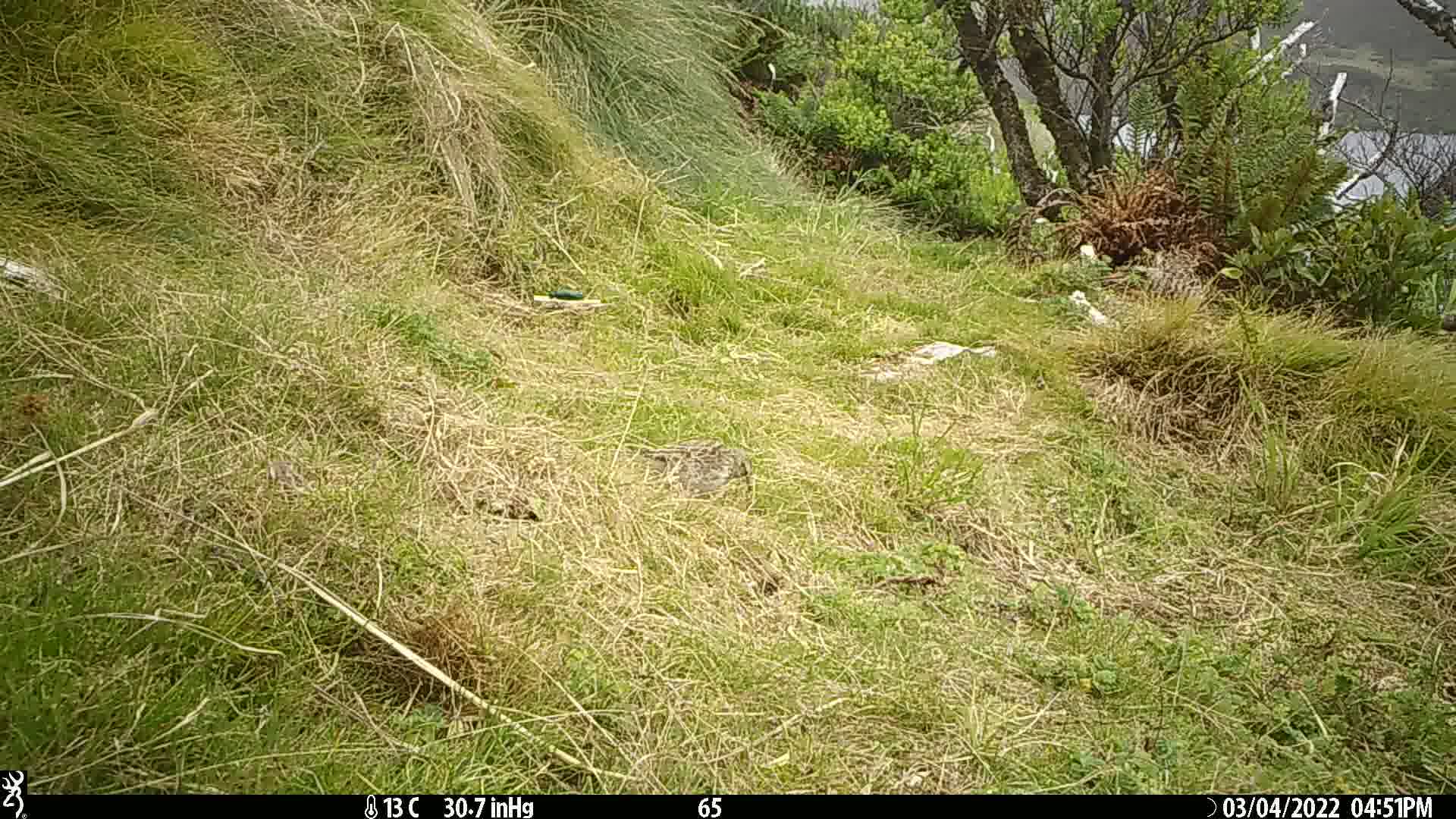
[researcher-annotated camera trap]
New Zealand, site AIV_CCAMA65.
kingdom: Animalia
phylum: Chordata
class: Aves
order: Passeriformes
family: Motacillidae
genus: Anthus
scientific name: Anthus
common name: pipit